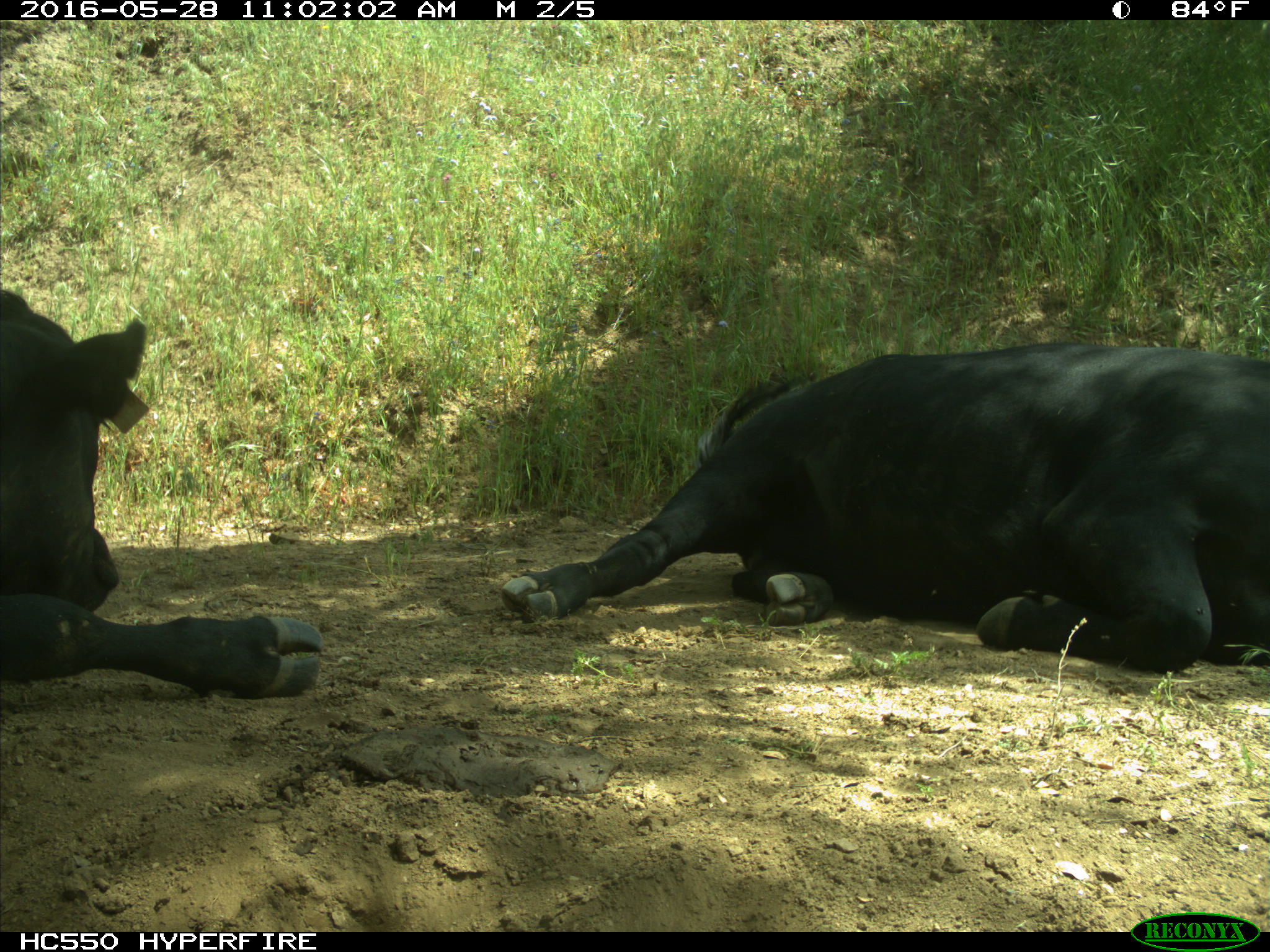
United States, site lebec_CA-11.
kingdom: Animalia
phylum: Chordata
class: Mammalia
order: Artiodactyla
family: Bovidae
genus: Bos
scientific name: Bos taurus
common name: domestic cow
Bos taurus (domestic cow).